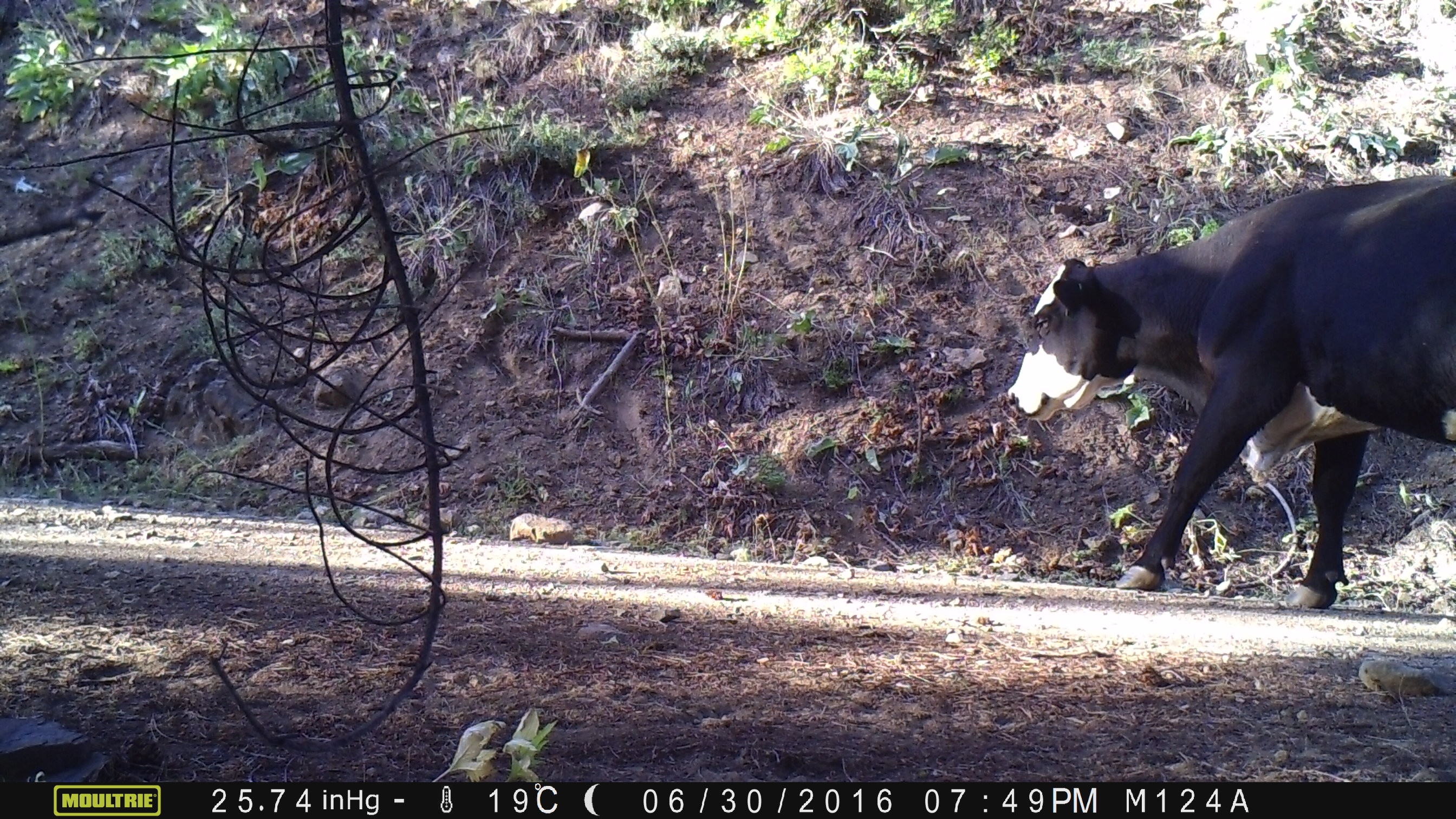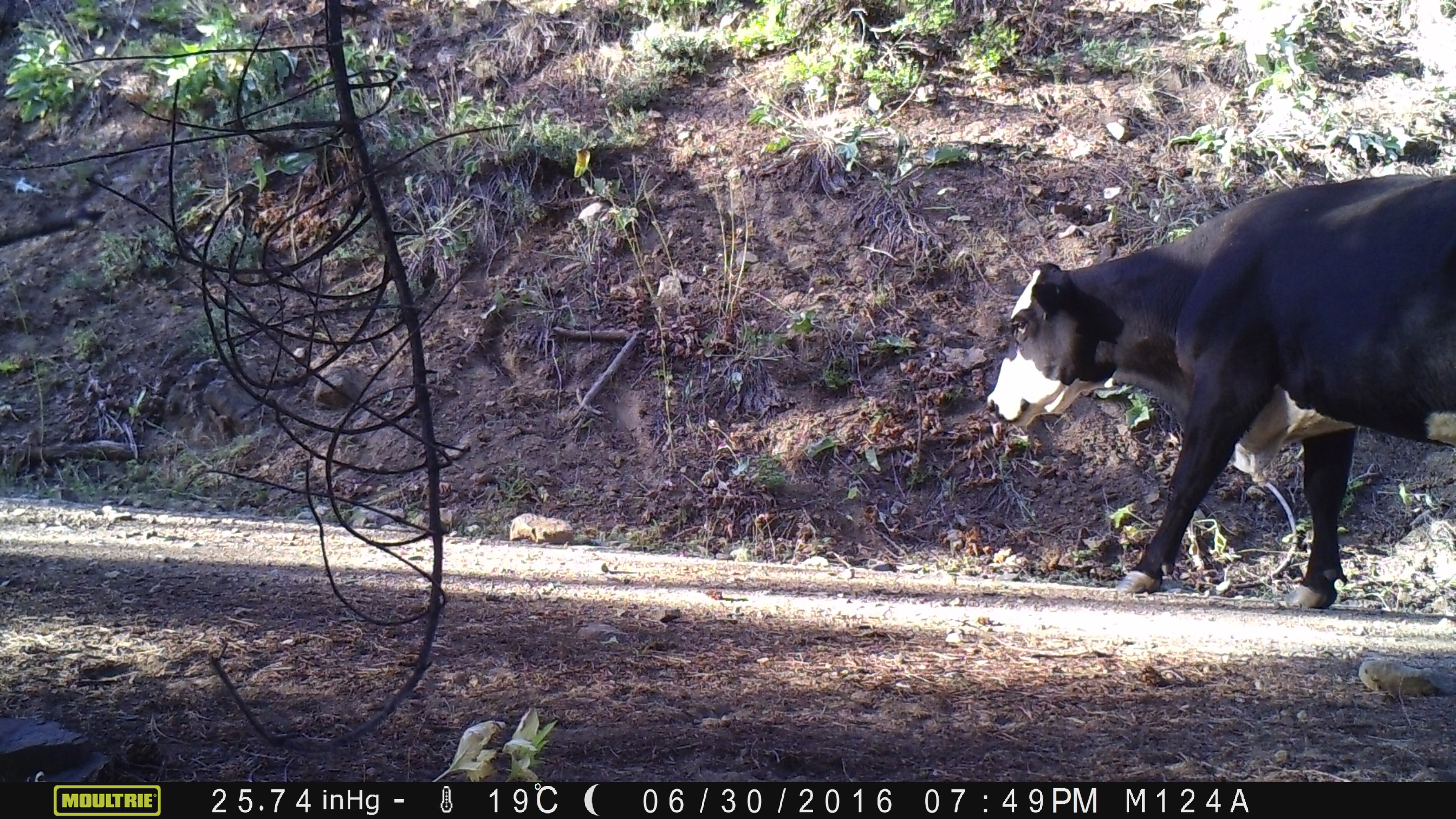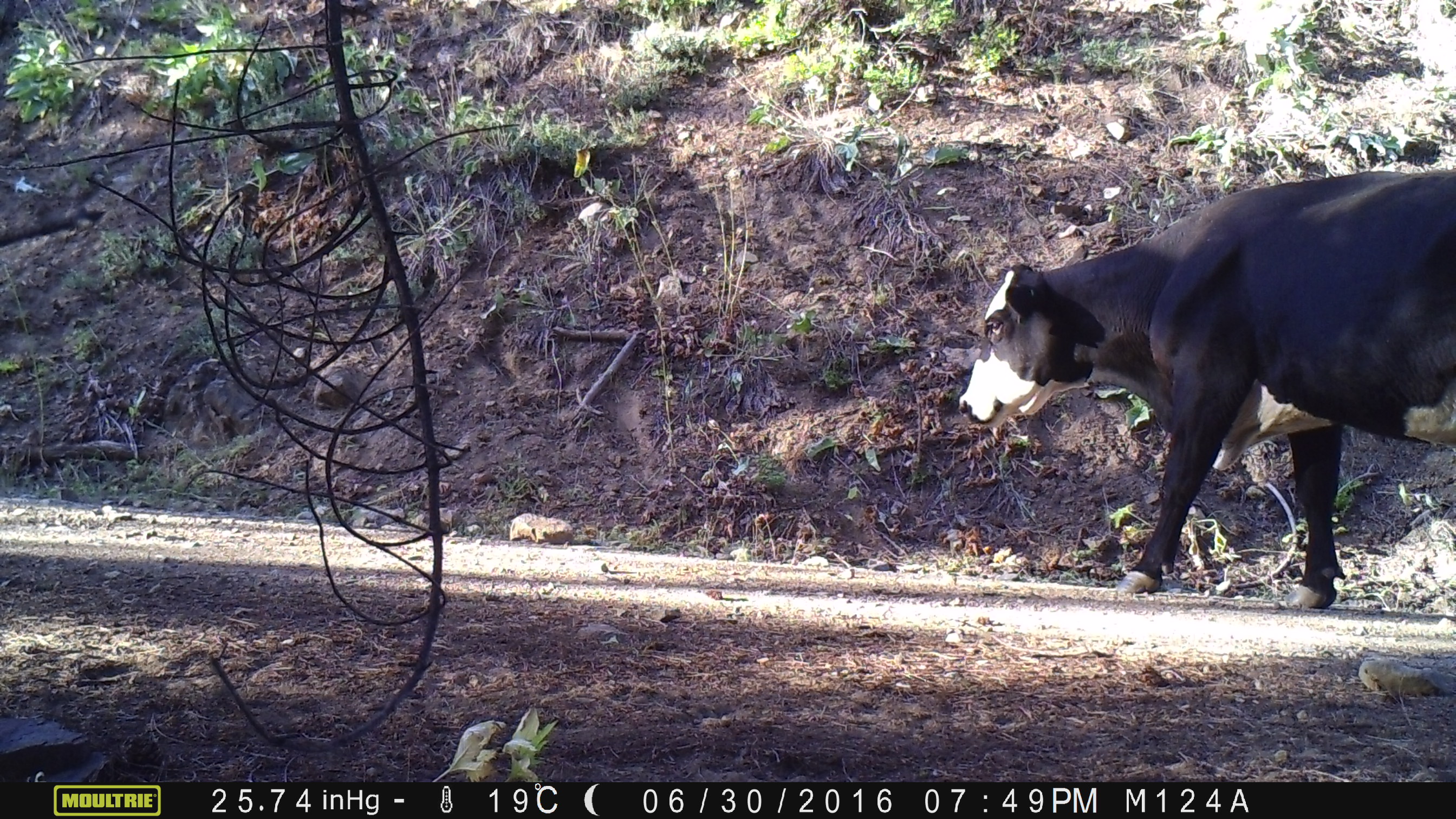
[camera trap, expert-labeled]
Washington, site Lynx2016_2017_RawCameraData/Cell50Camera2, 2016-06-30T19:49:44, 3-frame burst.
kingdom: Animalia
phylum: Chordata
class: Mammalia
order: Artiodactyla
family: Bovidae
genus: Bos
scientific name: Bos taurus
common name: domestic cattle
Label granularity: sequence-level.